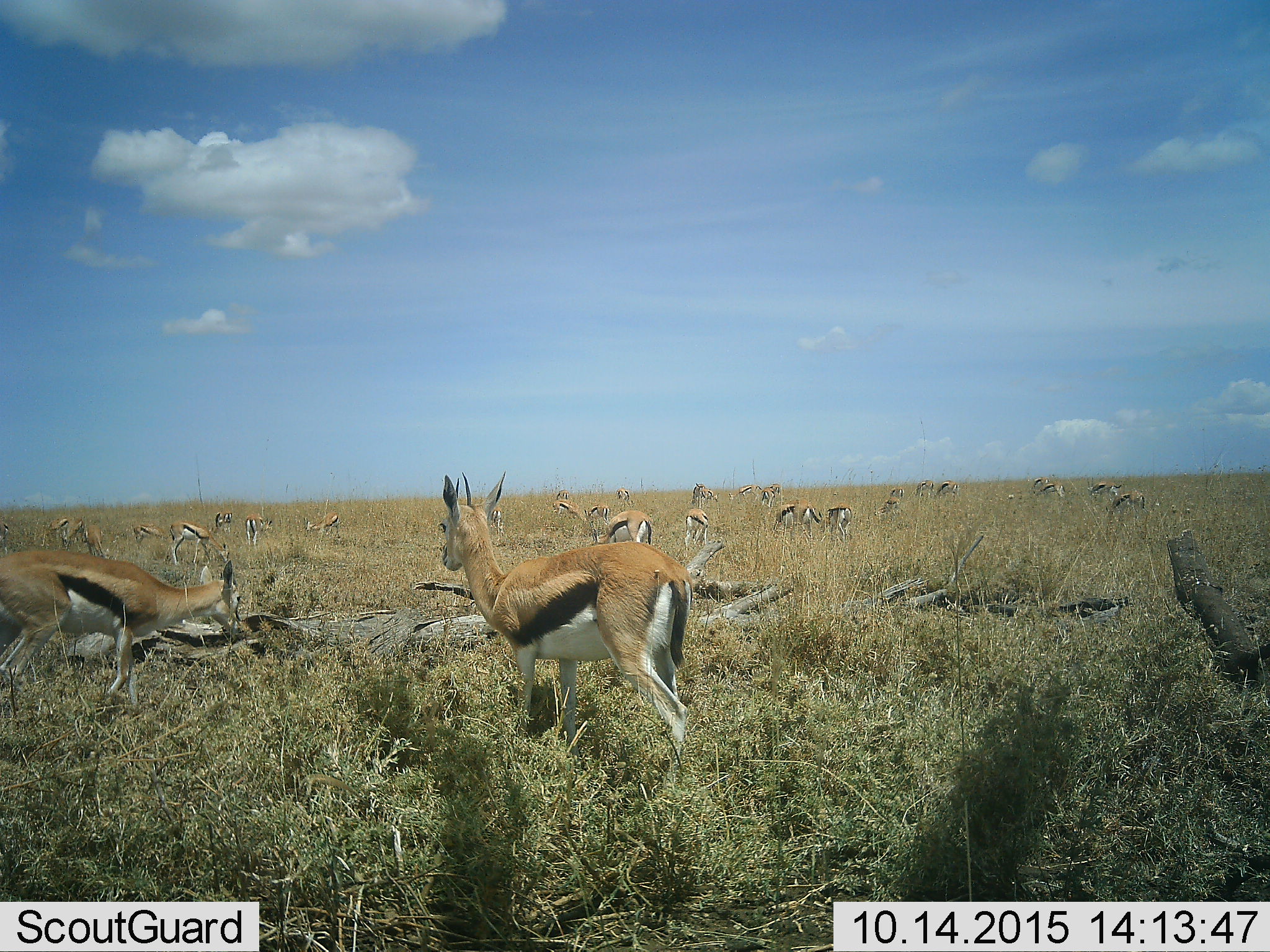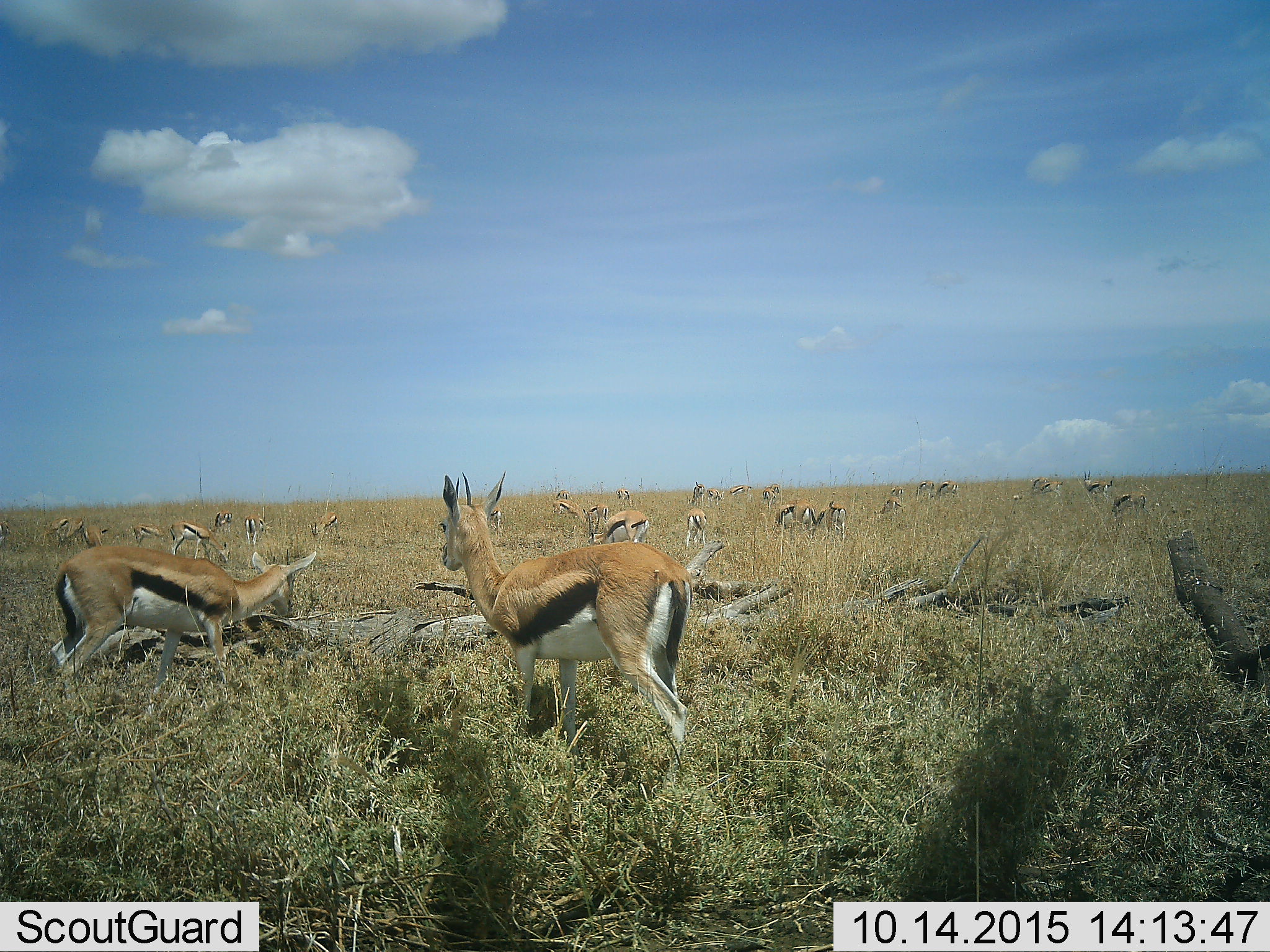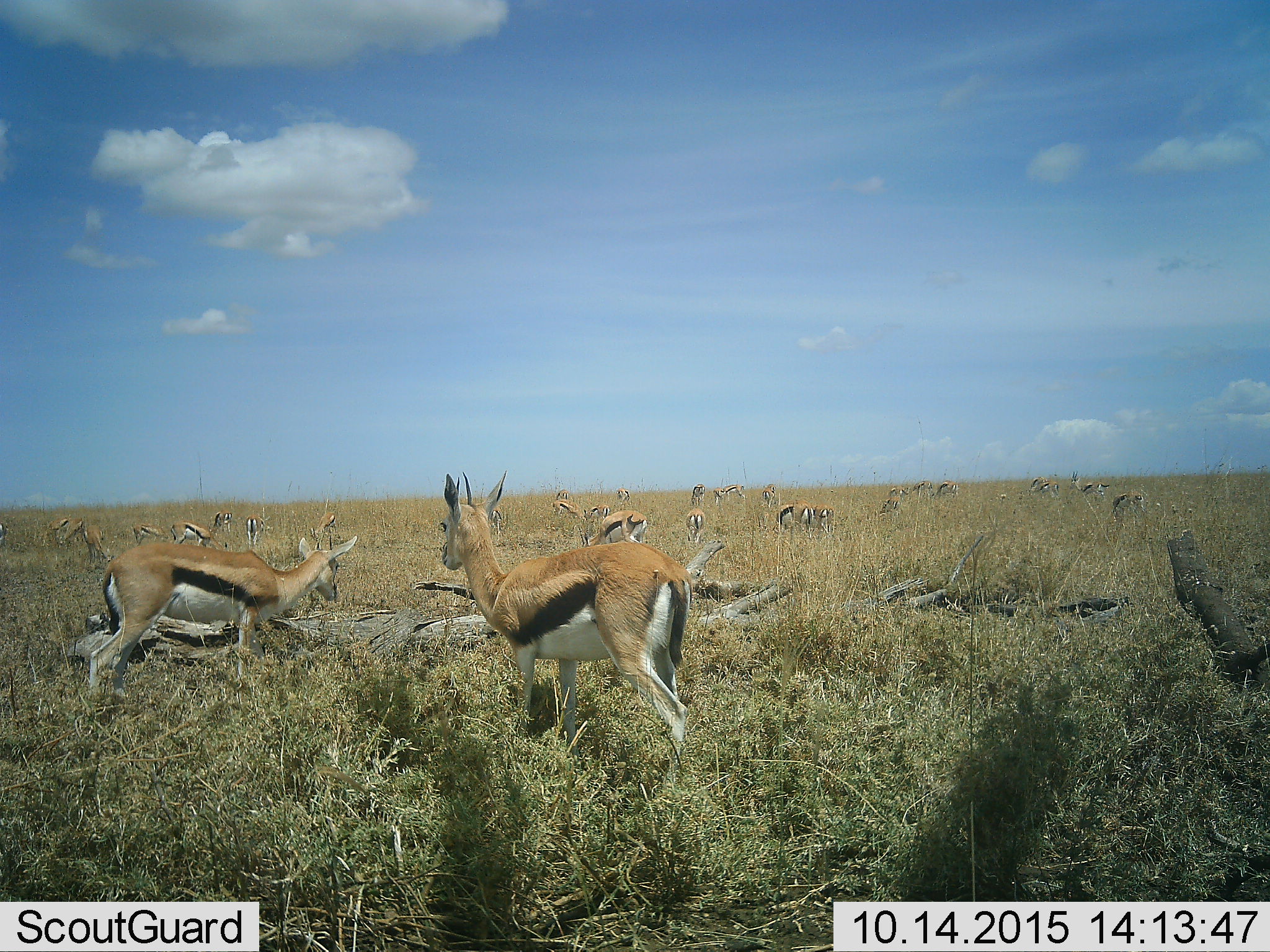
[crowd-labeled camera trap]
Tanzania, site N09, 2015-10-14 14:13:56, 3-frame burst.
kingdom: Animalia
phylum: Chordata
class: Mammalia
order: Artiodactyla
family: Bovidae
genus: Eudorcas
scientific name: Eudorcas thomsonii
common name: thomson's gazelle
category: gazellethomsons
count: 11-50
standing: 100%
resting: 14%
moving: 57%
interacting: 14%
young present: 0%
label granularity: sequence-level